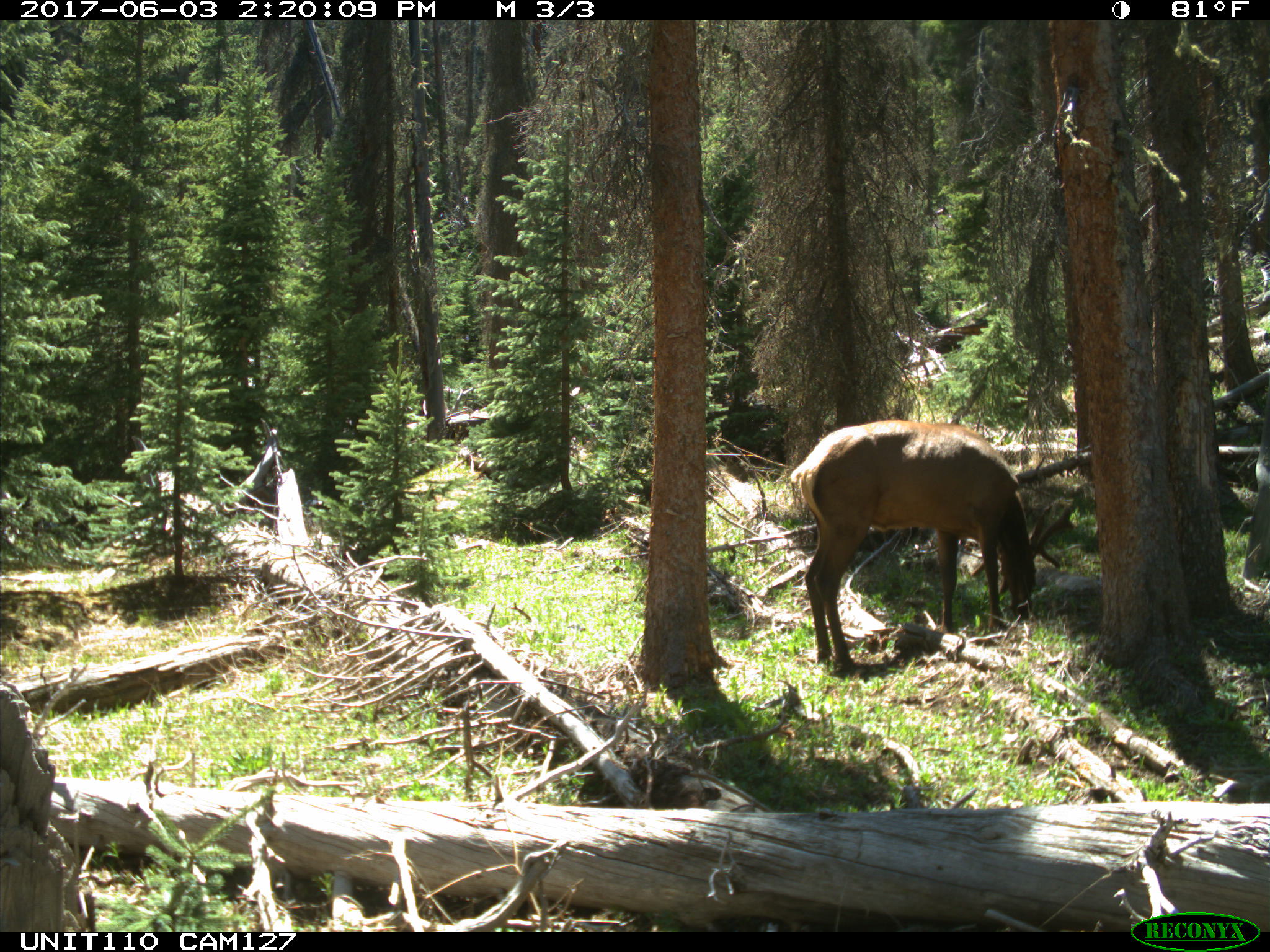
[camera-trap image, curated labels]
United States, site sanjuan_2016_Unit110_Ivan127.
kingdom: Animalia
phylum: Chordata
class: Mammalia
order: Artiodactyla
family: Cervidae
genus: Cervus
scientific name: Cervus elaphus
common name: red deer